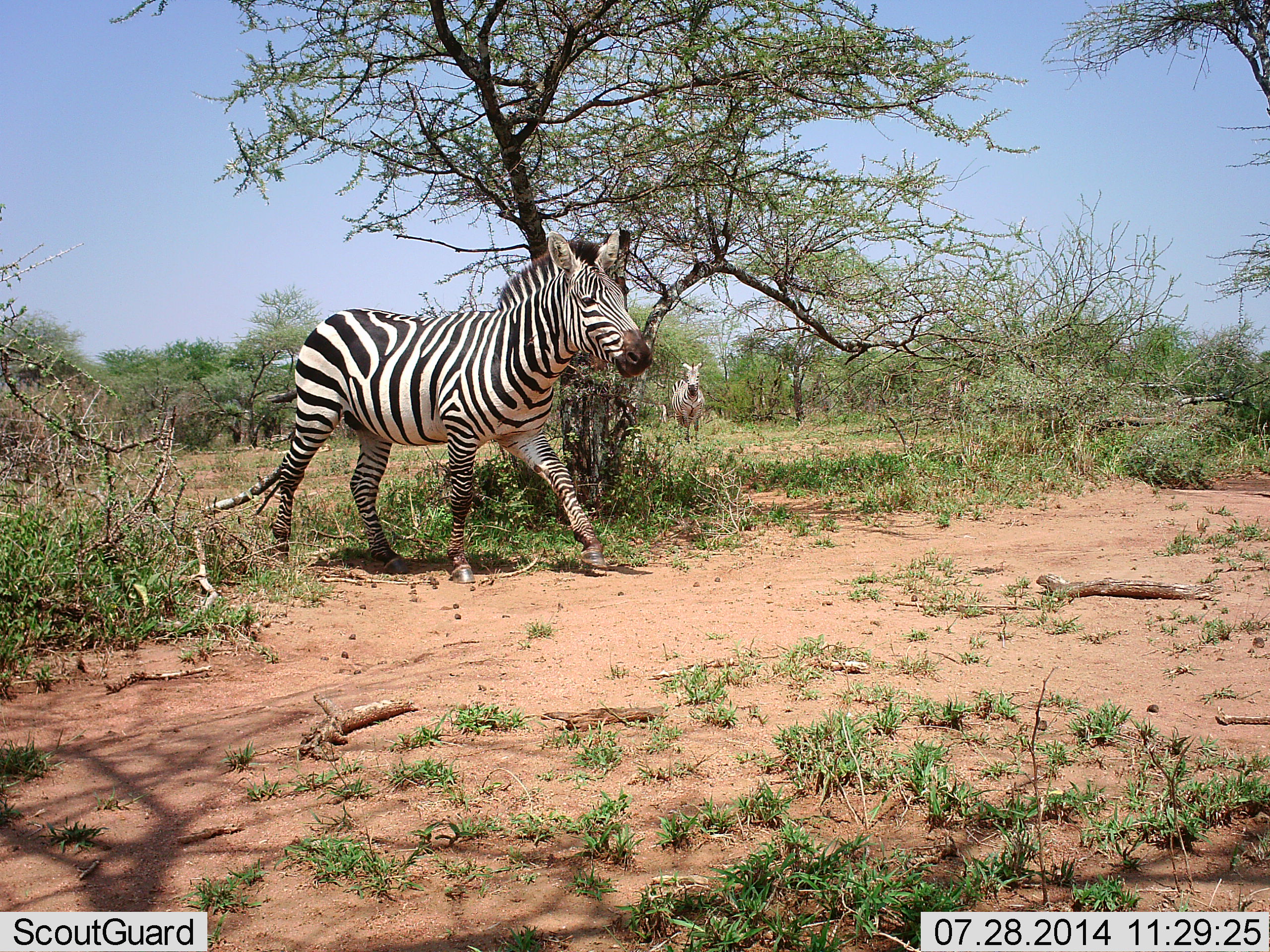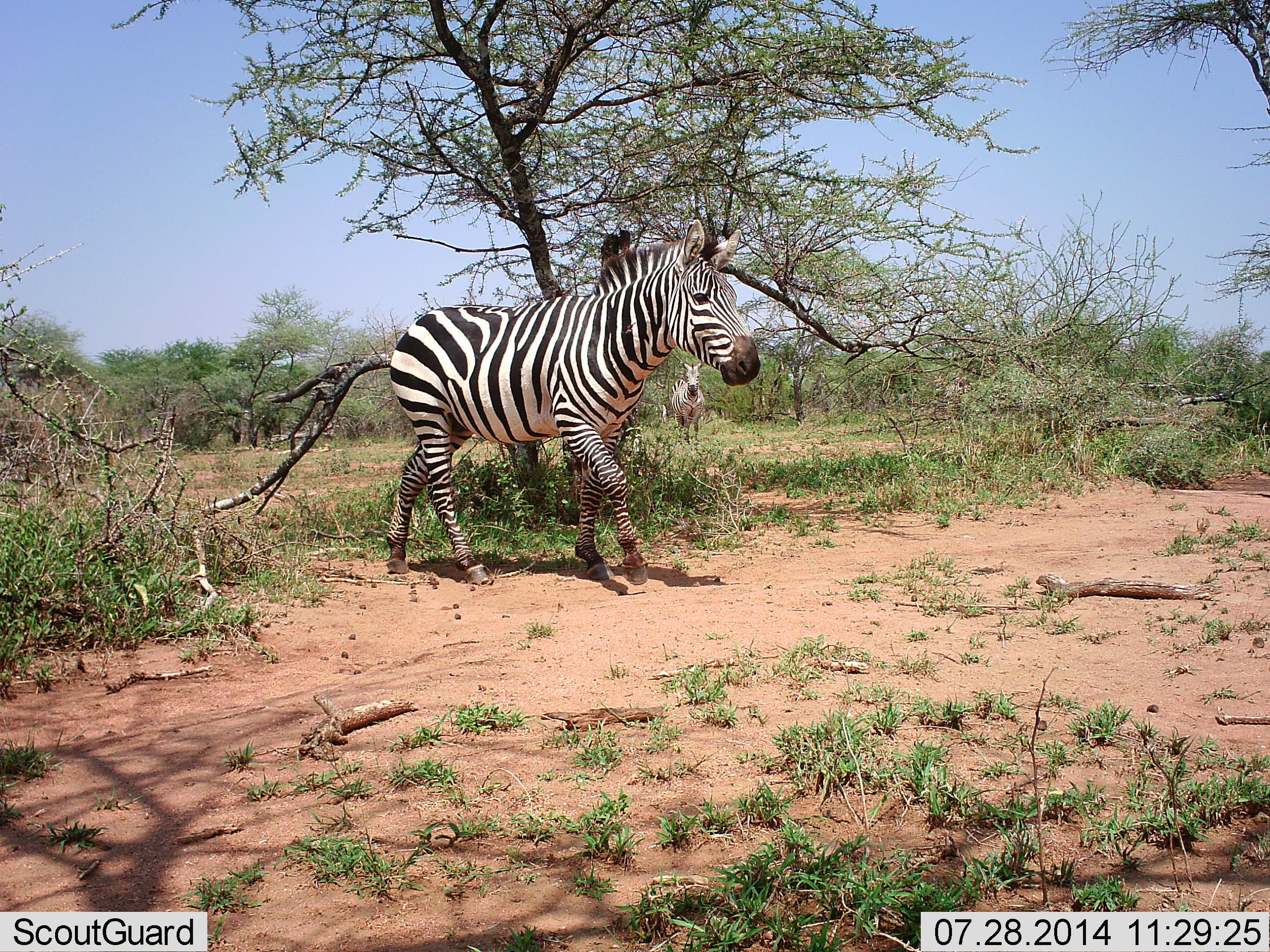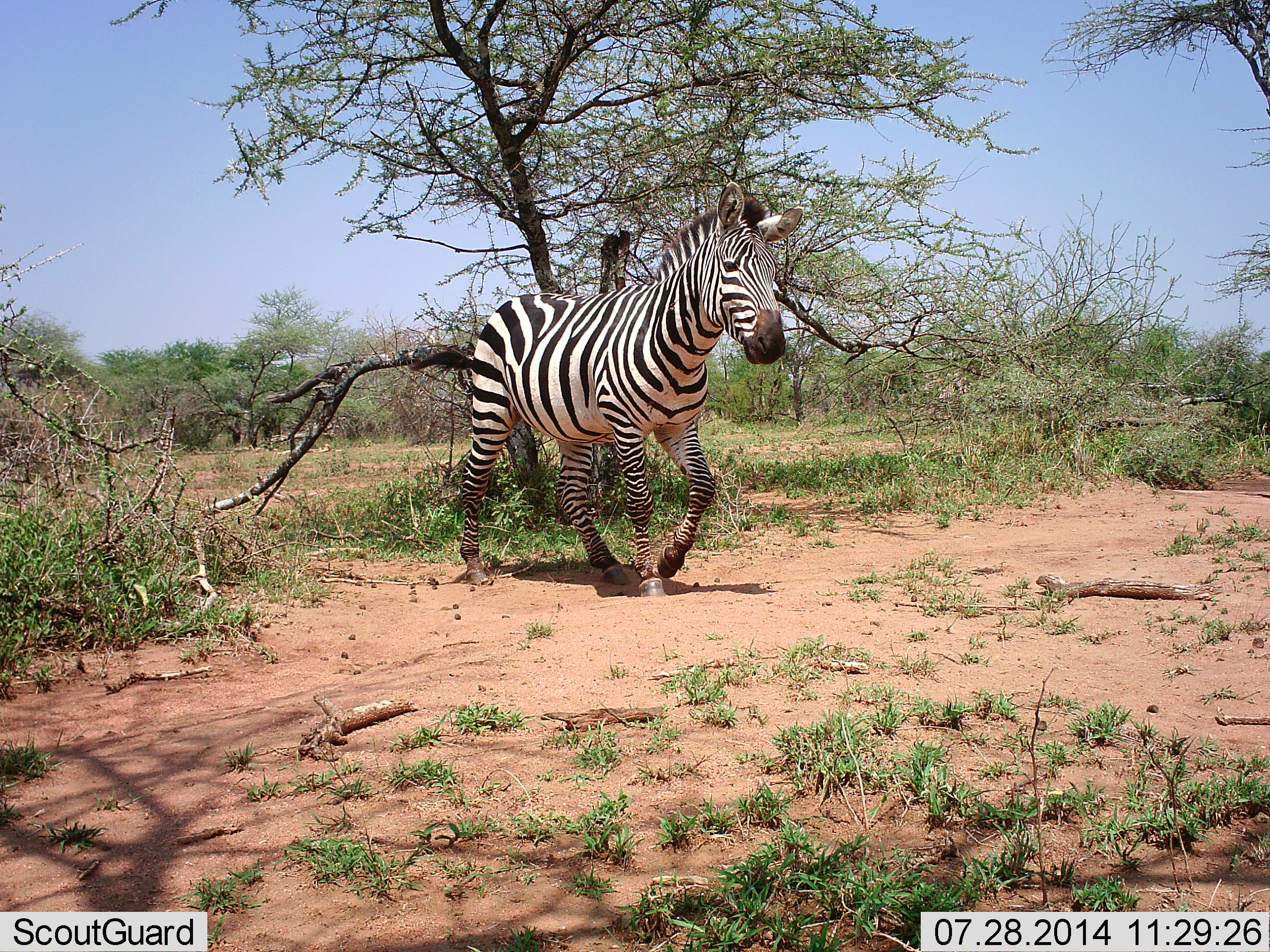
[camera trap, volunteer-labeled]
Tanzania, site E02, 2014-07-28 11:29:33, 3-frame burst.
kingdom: Animalia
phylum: Chordata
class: Mammalia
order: Perissodactyla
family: Equidae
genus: Equus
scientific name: Equus quagga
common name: plains zebra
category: zebra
Zebra (plains zebra) (Equus quagga), count 3. Behavior (volunteer vote fractions): standing 80%, resting 0%, moving 100%, interacting 10%. Young present (vote fraction): 0%. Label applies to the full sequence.